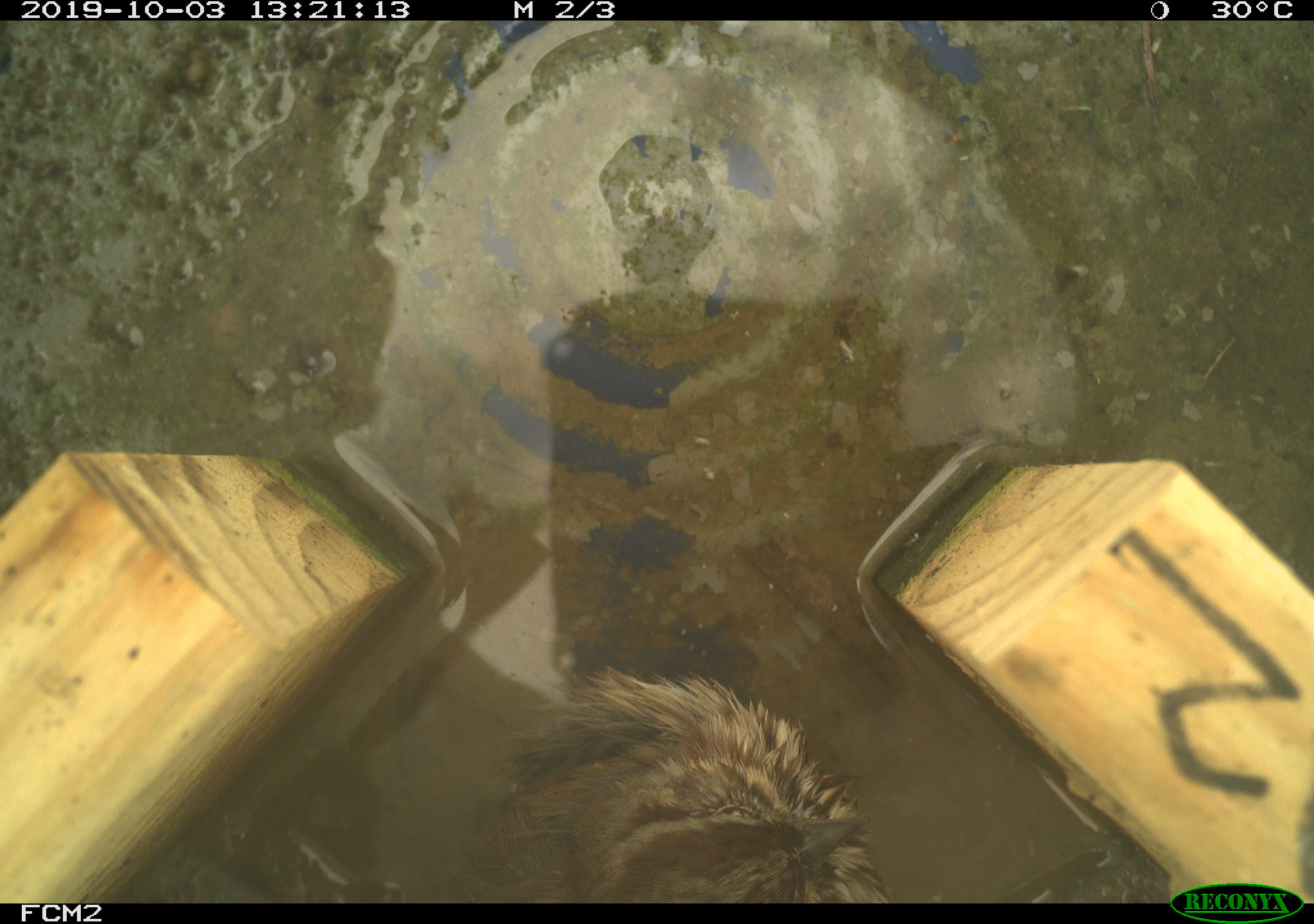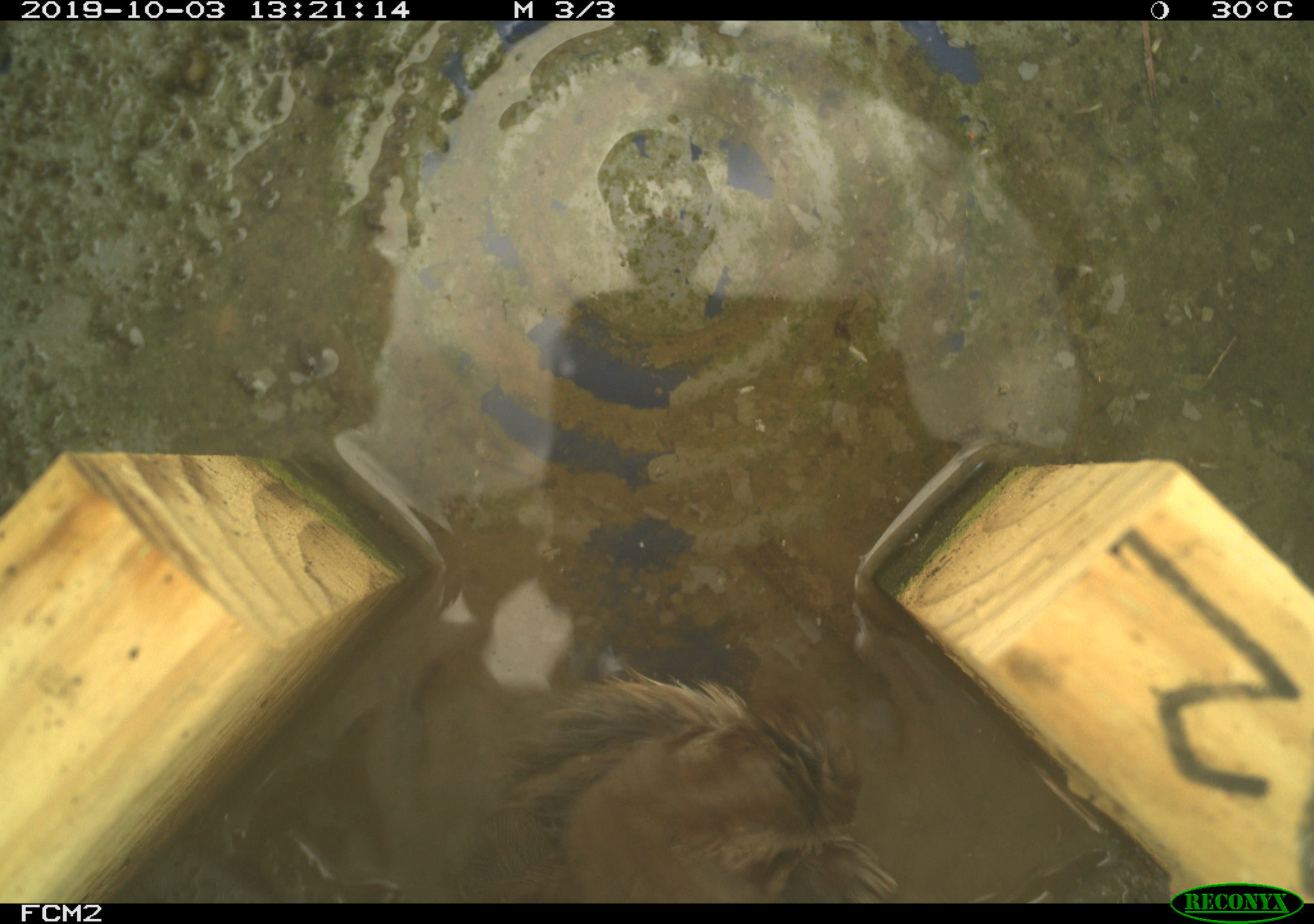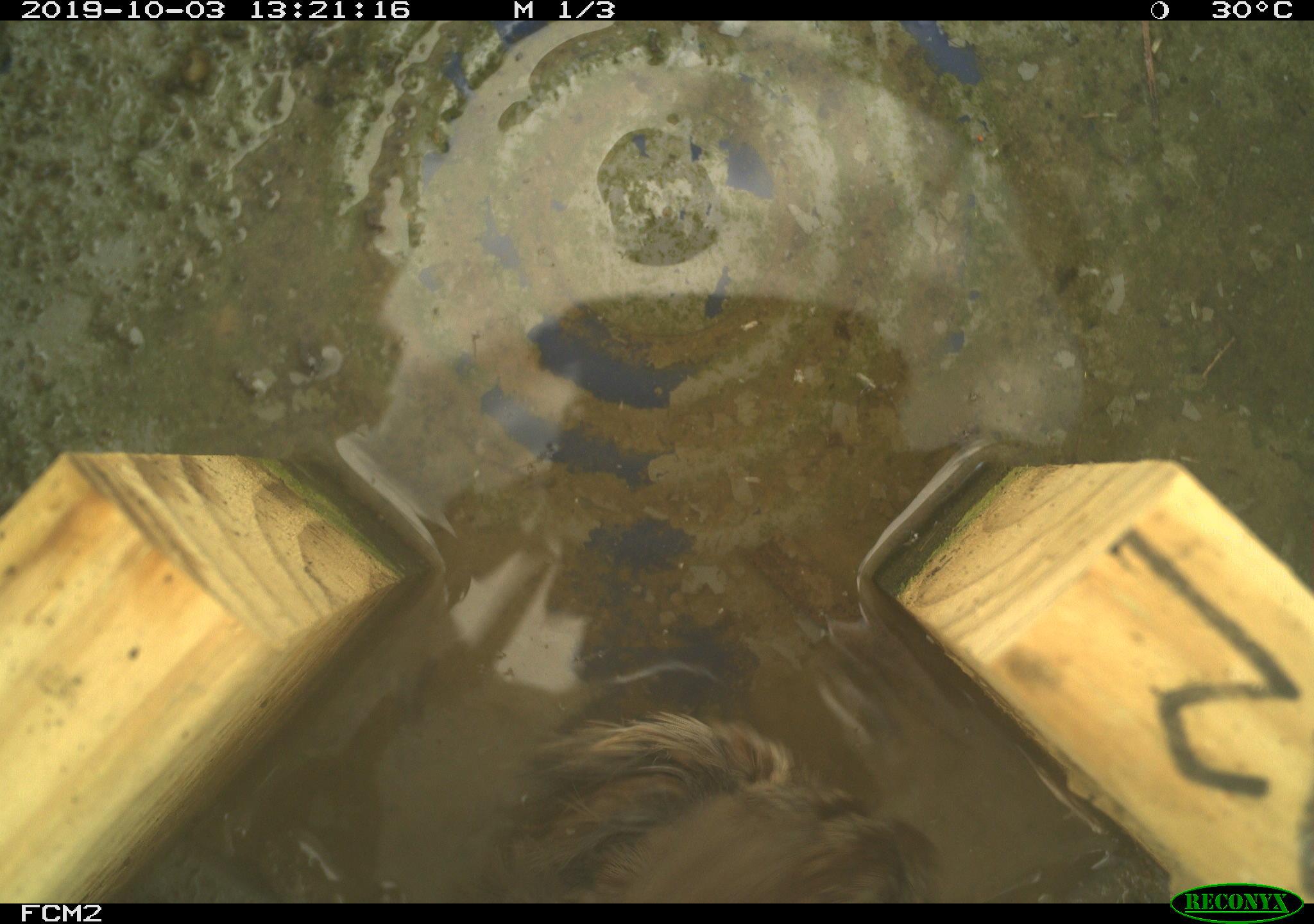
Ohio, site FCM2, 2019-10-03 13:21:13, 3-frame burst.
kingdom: Animalia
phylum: Chordata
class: Aves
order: Passeriformes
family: Passerellidae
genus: Melospiza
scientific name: Melospiza melodia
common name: song sparrow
Song sparrow (Melospiza melodia).